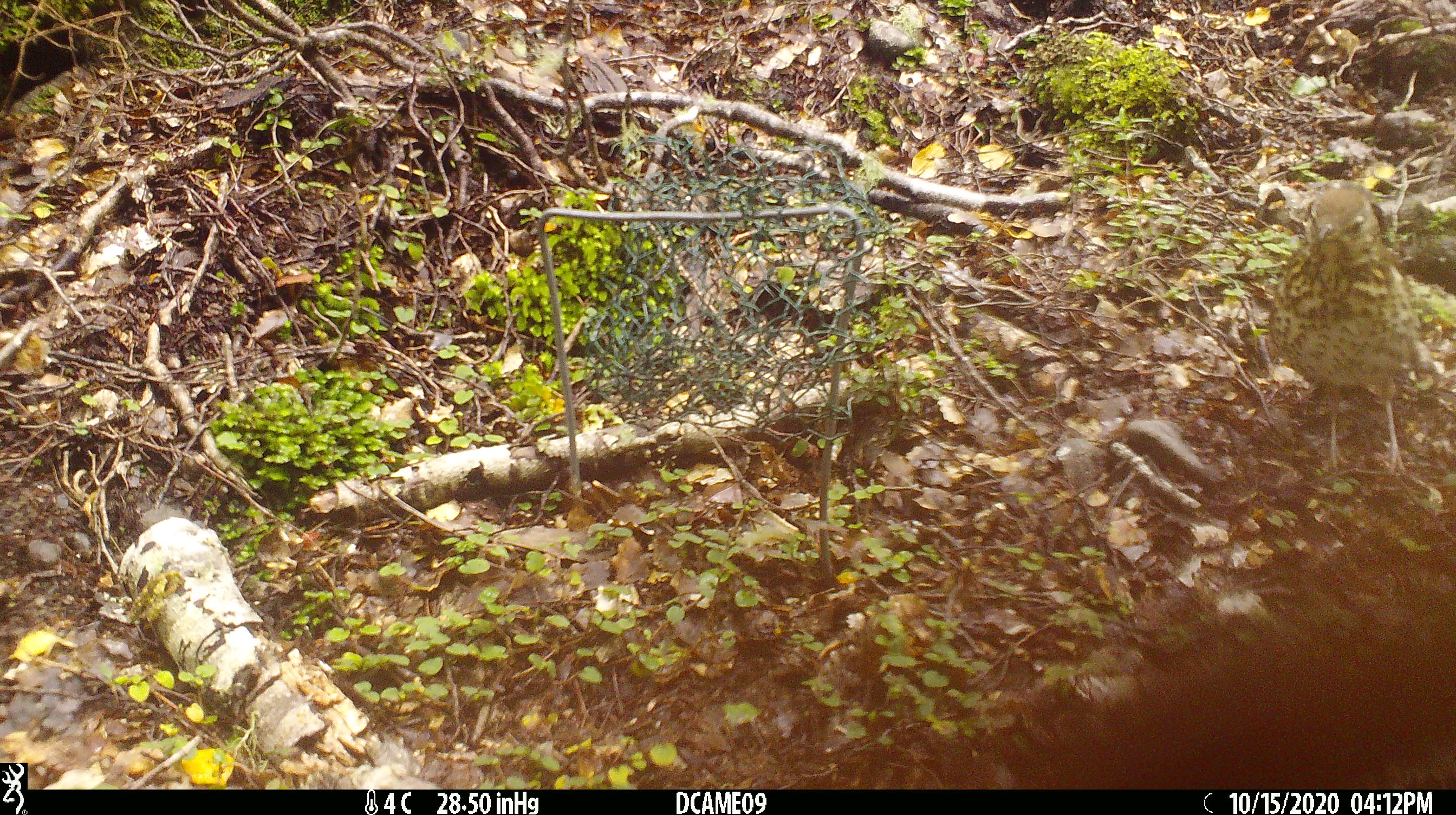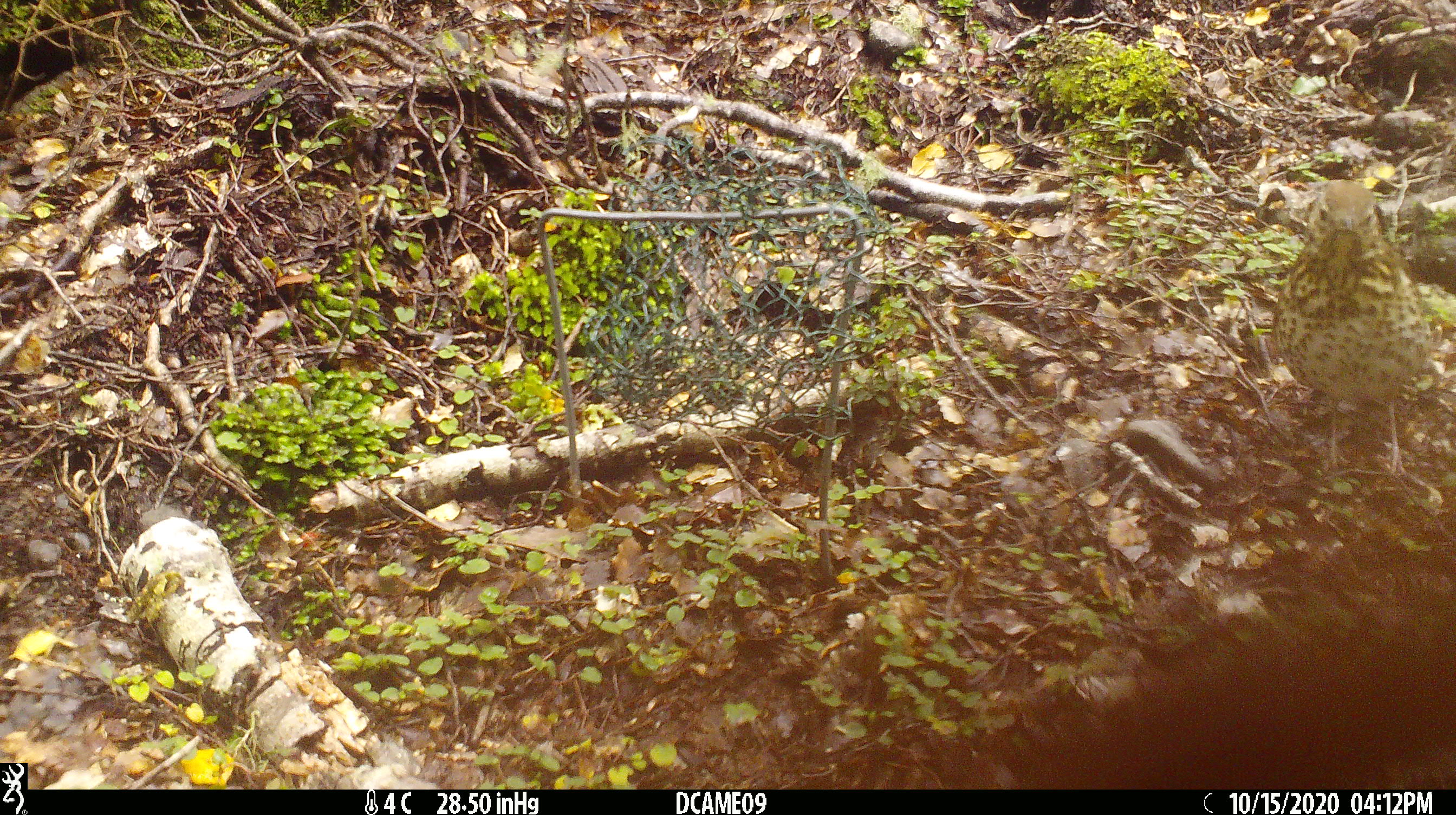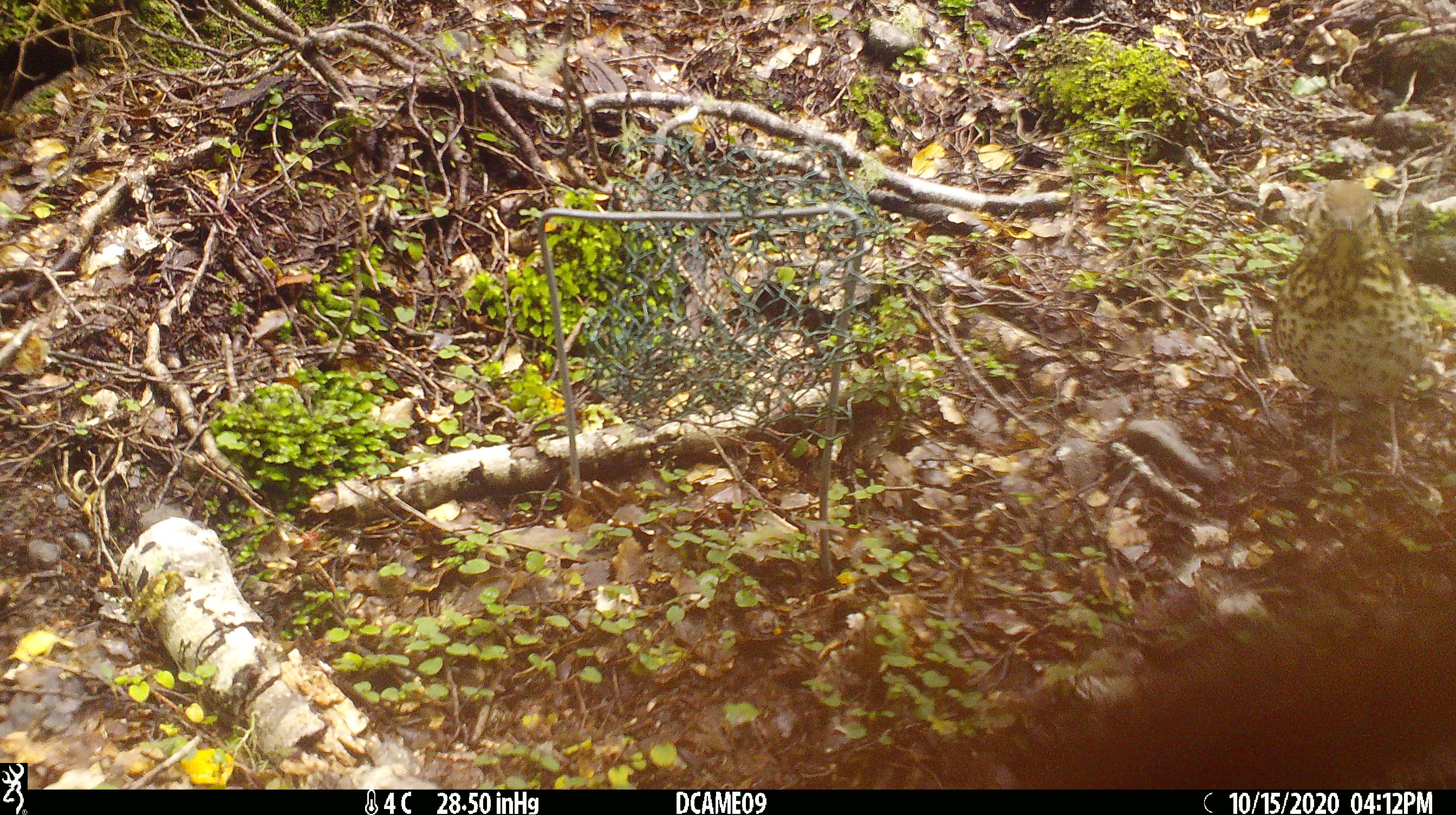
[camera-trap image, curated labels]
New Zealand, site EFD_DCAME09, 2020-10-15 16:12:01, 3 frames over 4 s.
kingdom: Animalia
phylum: Chordata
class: Aves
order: Passeriformes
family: Turdidae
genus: Turdus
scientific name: Turdus philomelos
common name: song thrush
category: thrush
Thrush (song thrush) (Turdus philomelos).